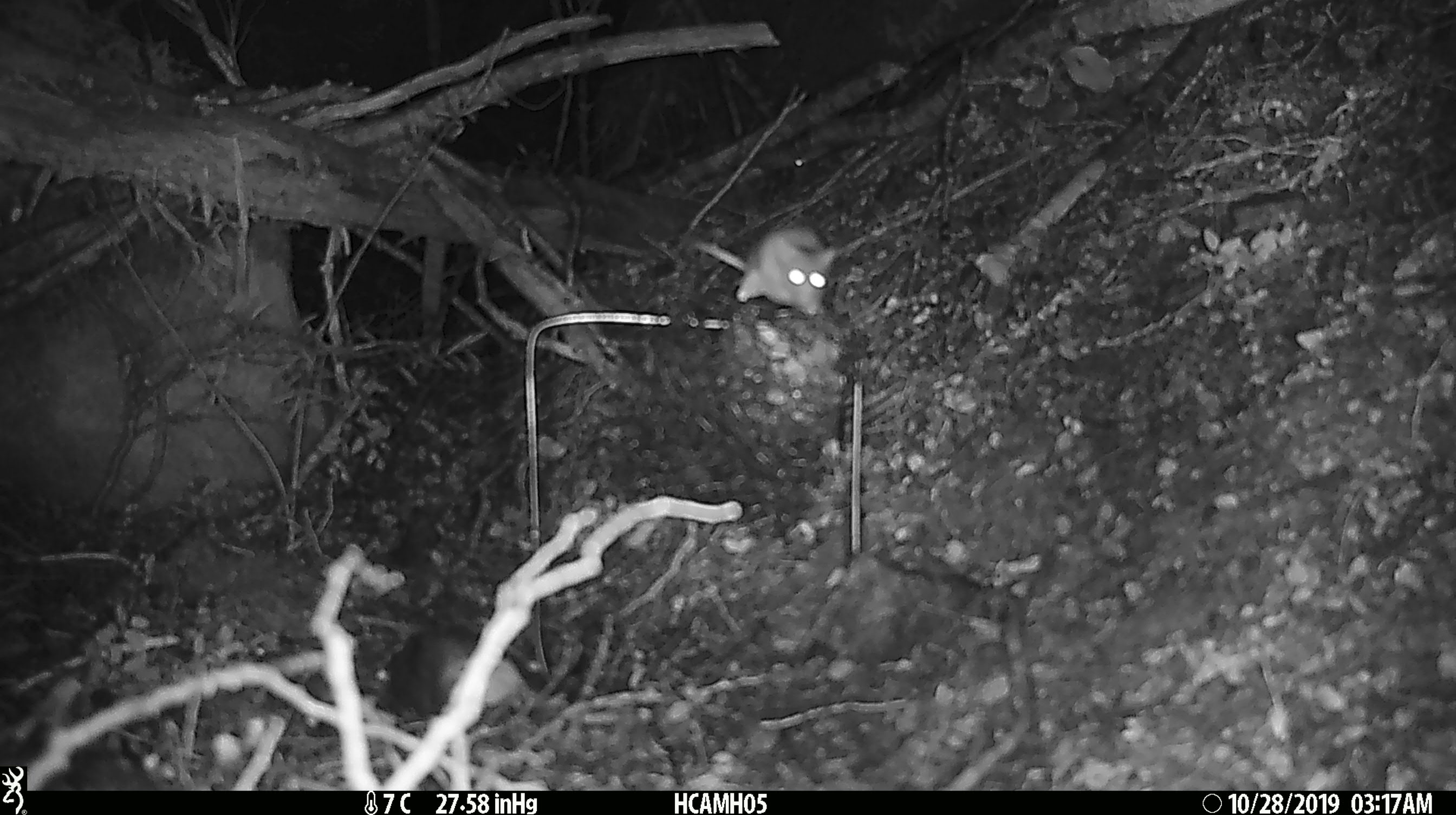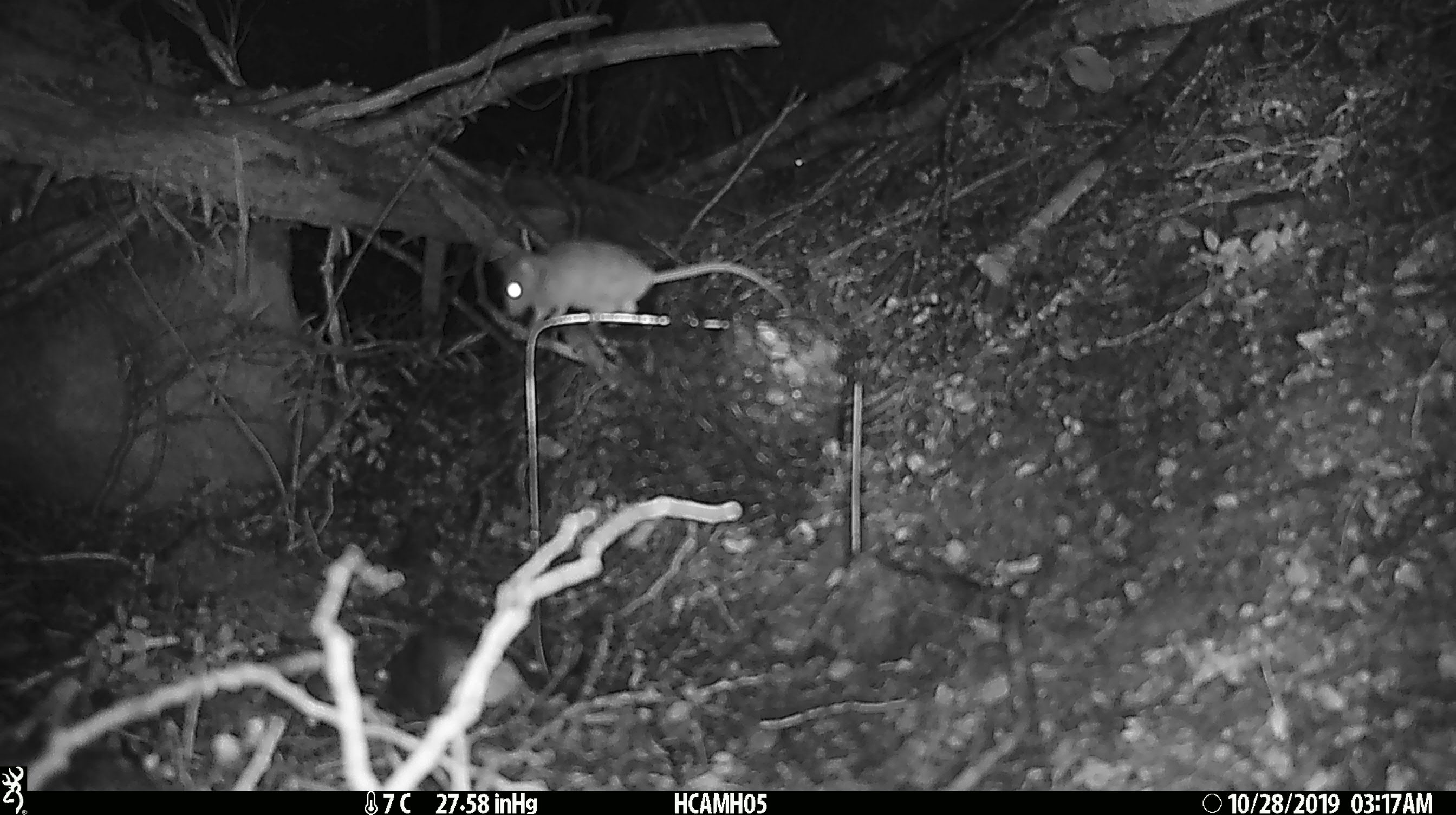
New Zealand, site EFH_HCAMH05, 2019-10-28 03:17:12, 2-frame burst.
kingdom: Animalia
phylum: Chordata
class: Mammalia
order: Rodentia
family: Muridae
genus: Mus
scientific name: Mus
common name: mouse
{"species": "mouse (Mus)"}